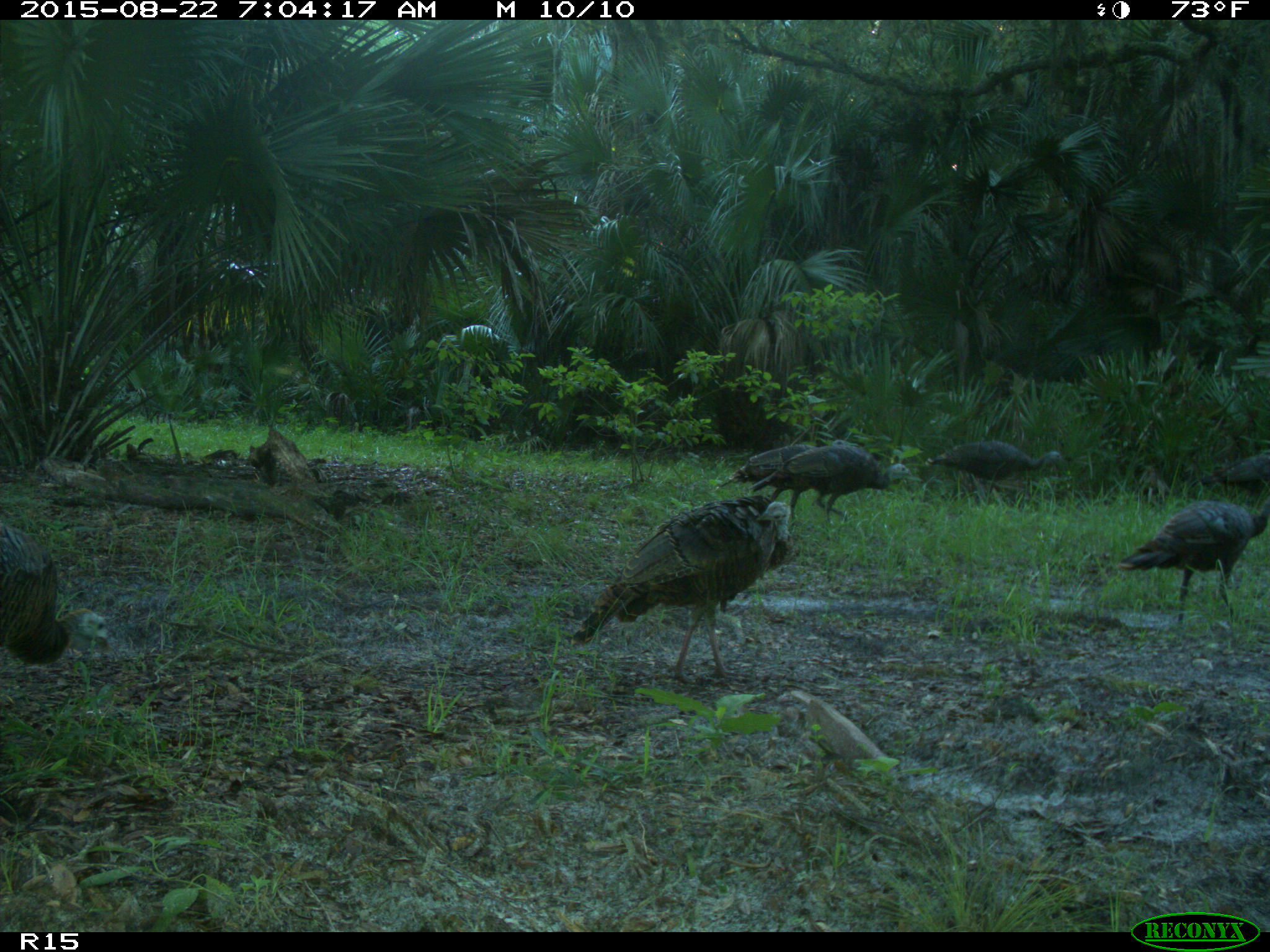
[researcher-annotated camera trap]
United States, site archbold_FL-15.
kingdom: Animalia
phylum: Chordata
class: Aves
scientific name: Aves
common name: birds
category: unidentified bird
Unidentified bird (birds) (Aves).